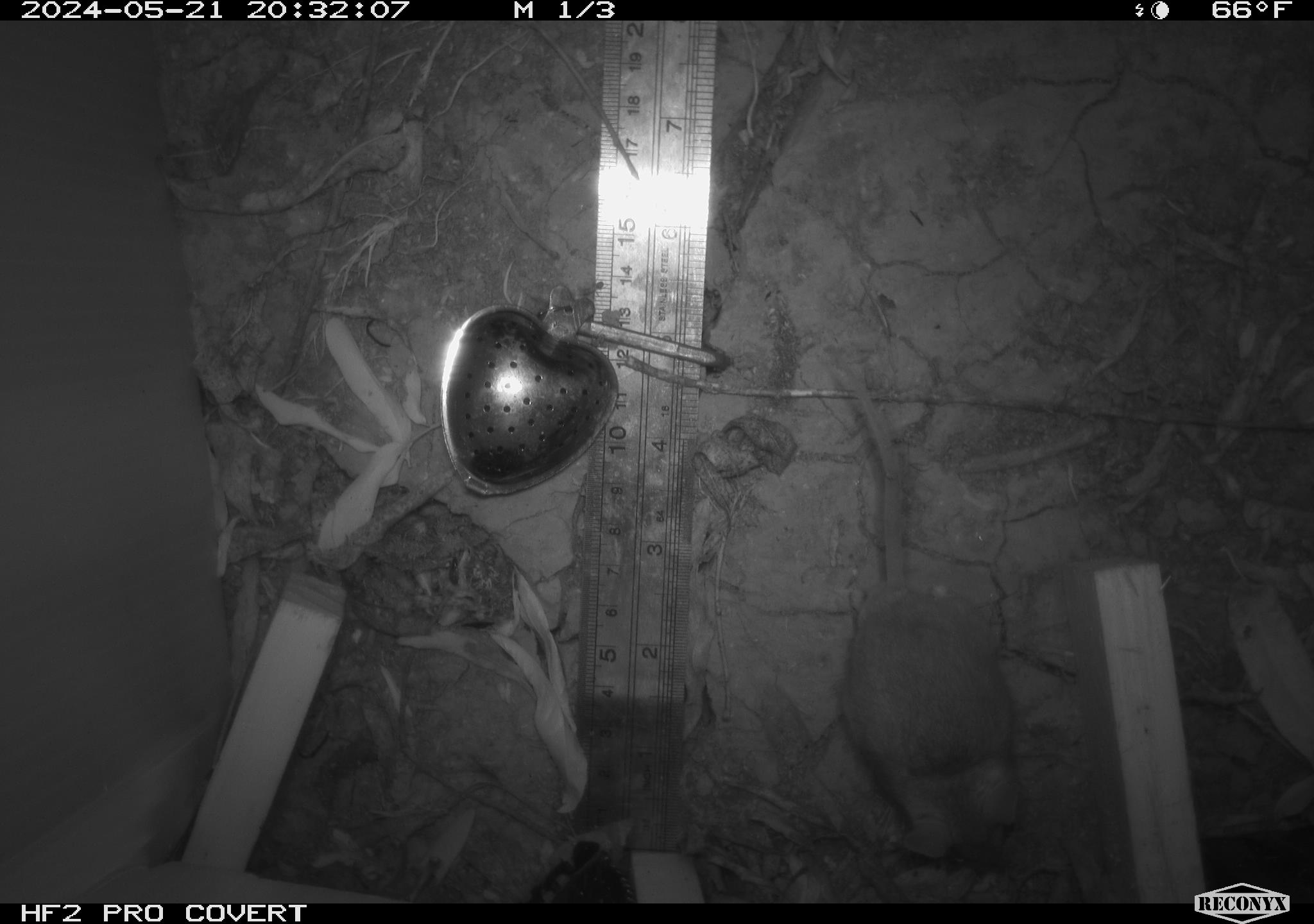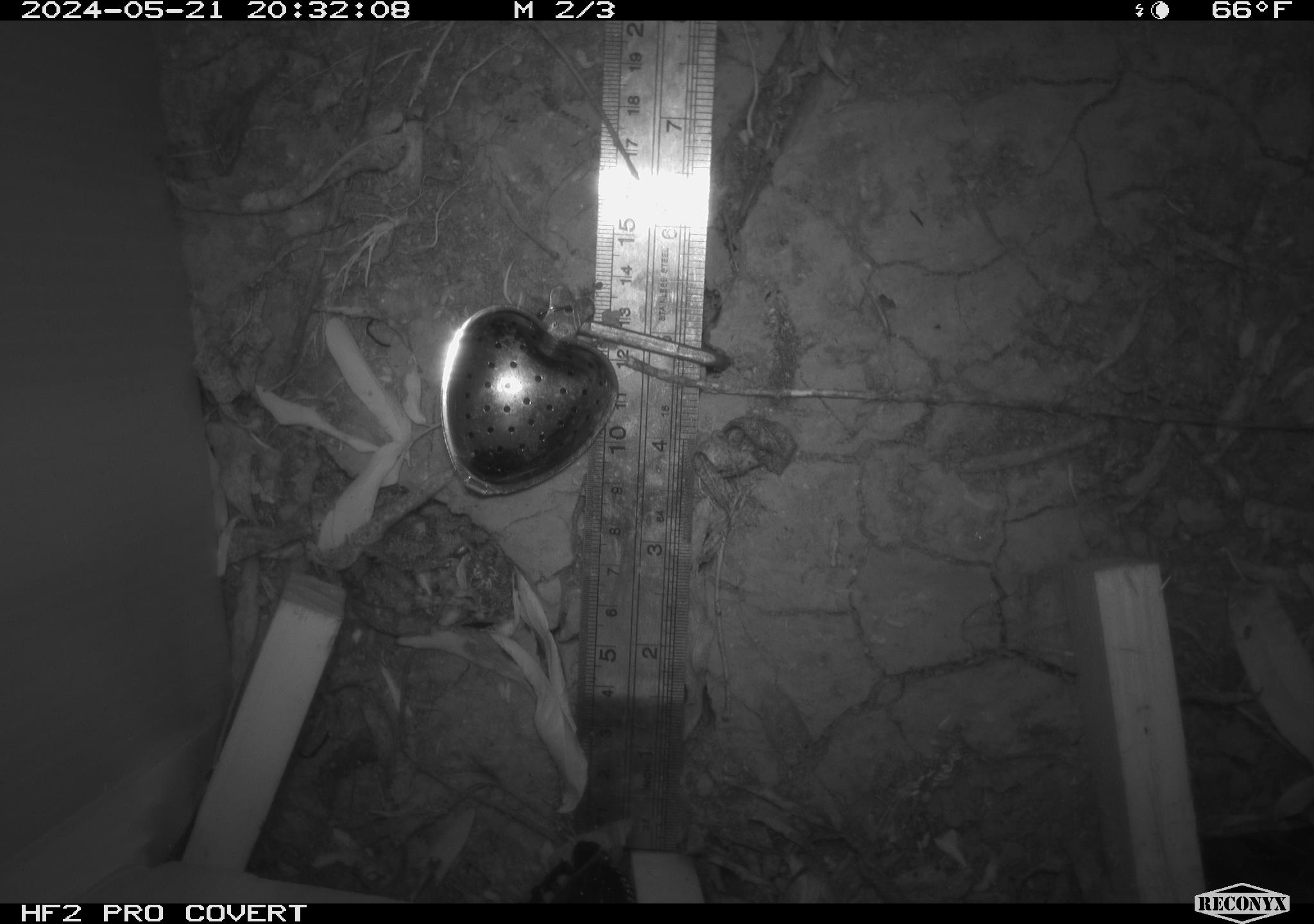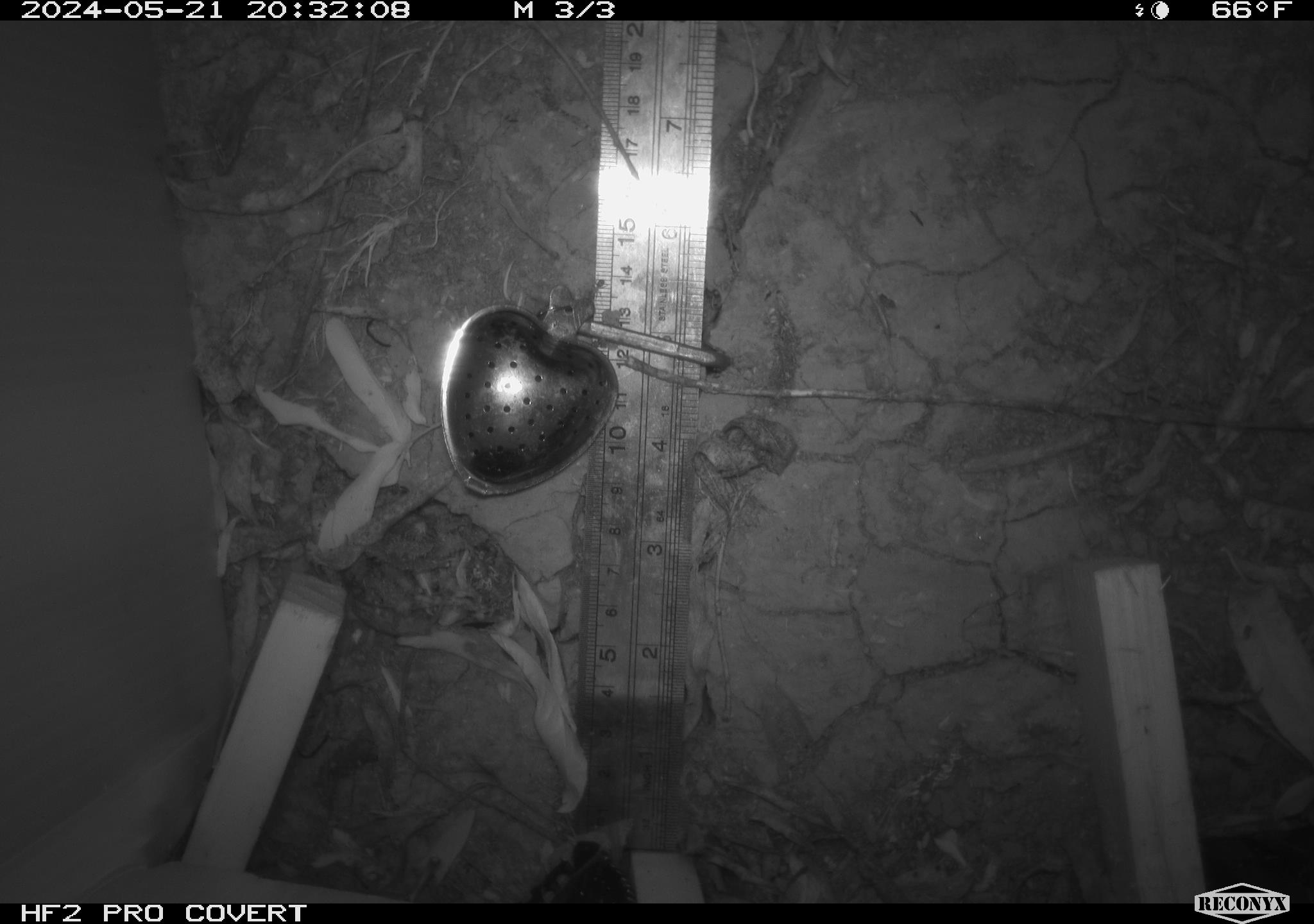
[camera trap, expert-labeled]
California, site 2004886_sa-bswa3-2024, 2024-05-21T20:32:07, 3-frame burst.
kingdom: Animalia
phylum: Chordata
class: Mammalia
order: Rodentia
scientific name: Rodentia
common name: mouse species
Mouse species (Rodentia).